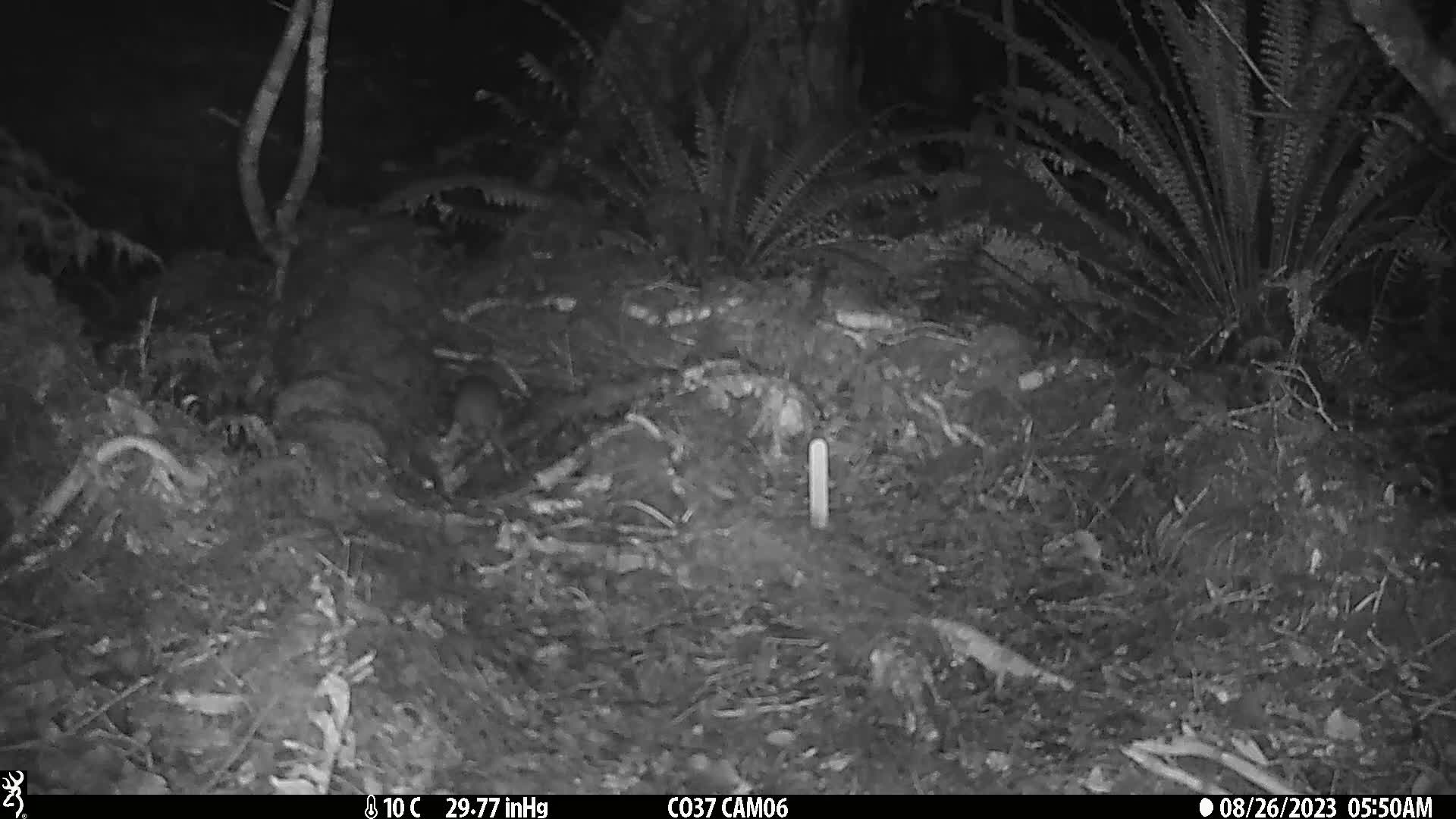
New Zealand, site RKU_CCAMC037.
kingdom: Animalia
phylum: Chordata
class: Mammalia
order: Rodentia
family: Muridae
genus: Rattus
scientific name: Rattus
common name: rat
Rat (Rattus).